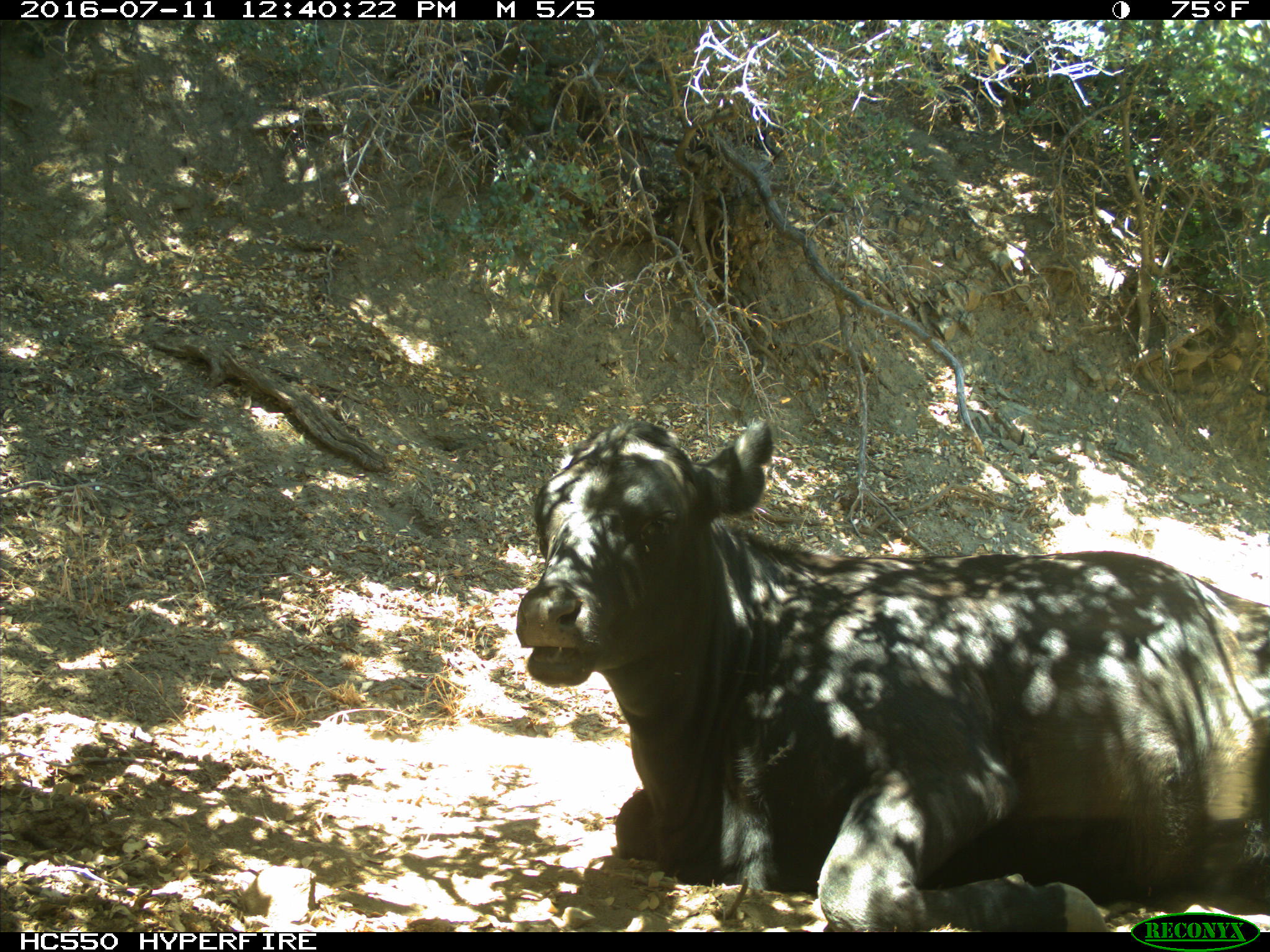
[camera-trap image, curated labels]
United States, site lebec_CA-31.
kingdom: Animalia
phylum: Chordata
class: Mammalia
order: Artiodactyla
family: Bovidae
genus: Bos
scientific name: Bos taurus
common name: domestic cow